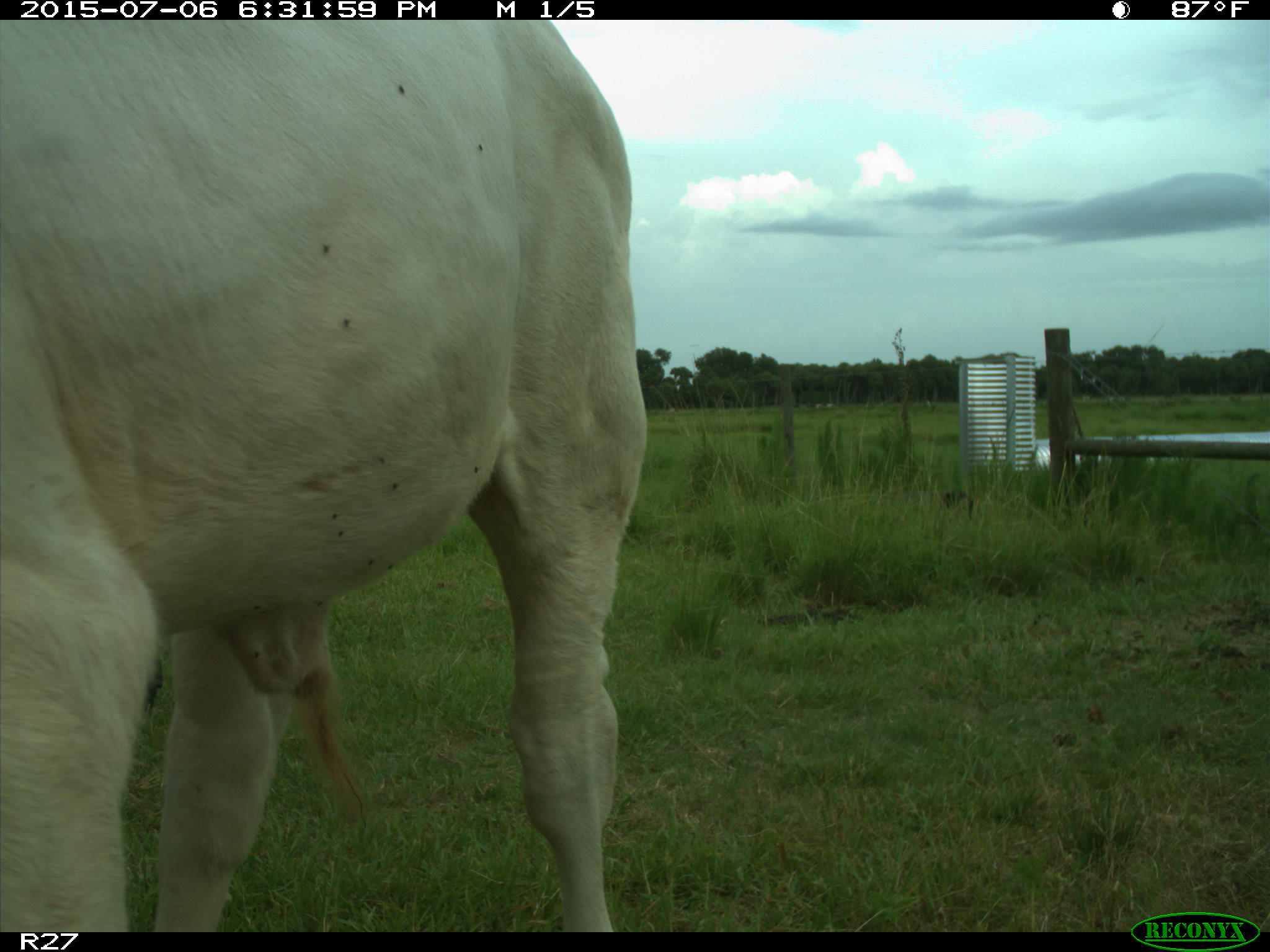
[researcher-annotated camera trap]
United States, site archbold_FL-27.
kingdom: Animalia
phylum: Chordata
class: Mammalia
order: Artiodactyla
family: Bovidae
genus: Bos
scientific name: Bos taurus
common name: domestic cow